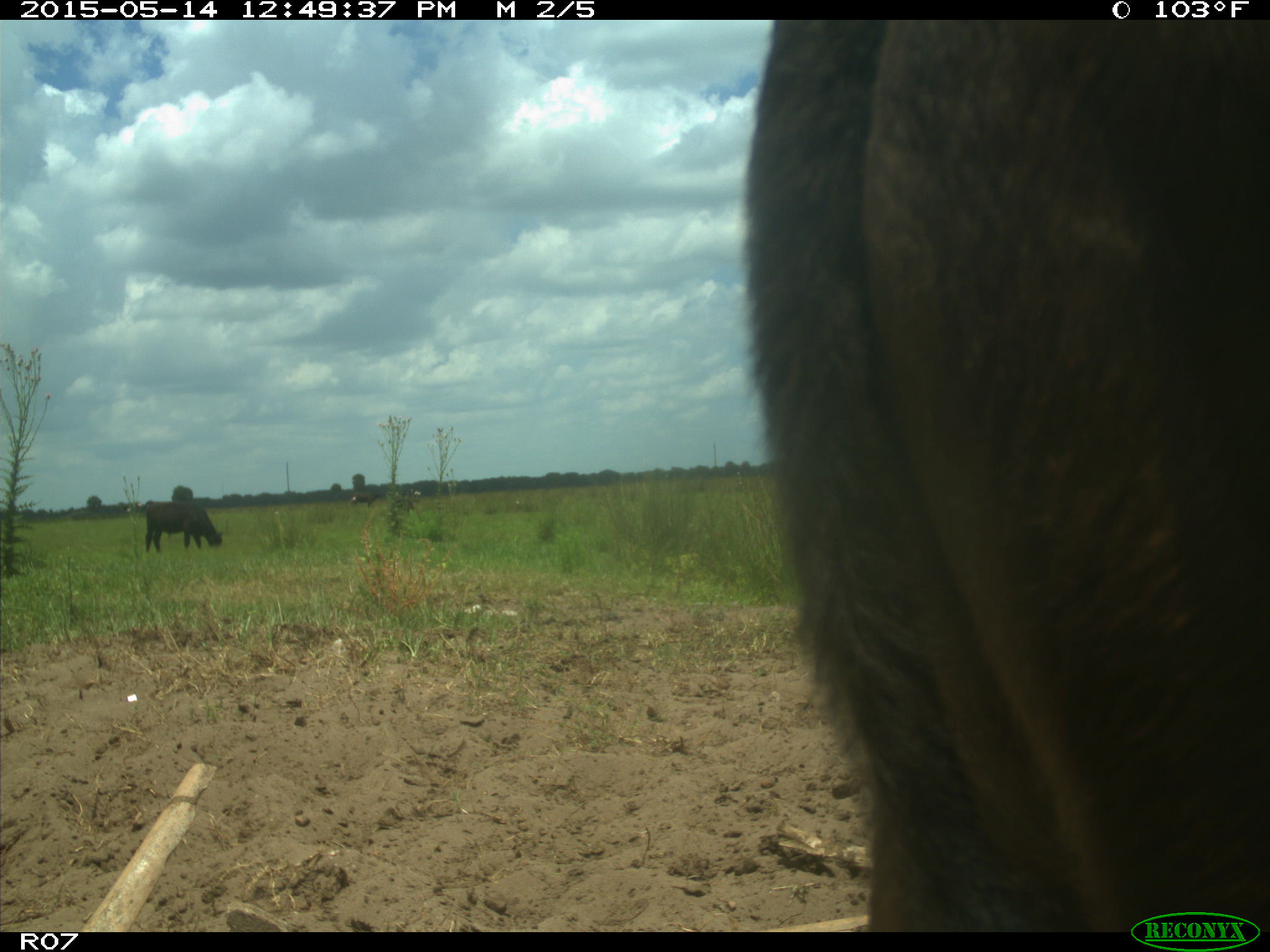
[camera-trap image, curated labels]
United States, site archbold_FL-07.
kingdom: Animalia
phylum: Chordata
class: Mammalia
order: Artiodactyla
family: Bovidae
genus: Bos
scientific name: Bos taurus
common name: domestic cow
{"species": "Bos taurus (domestic cow)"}